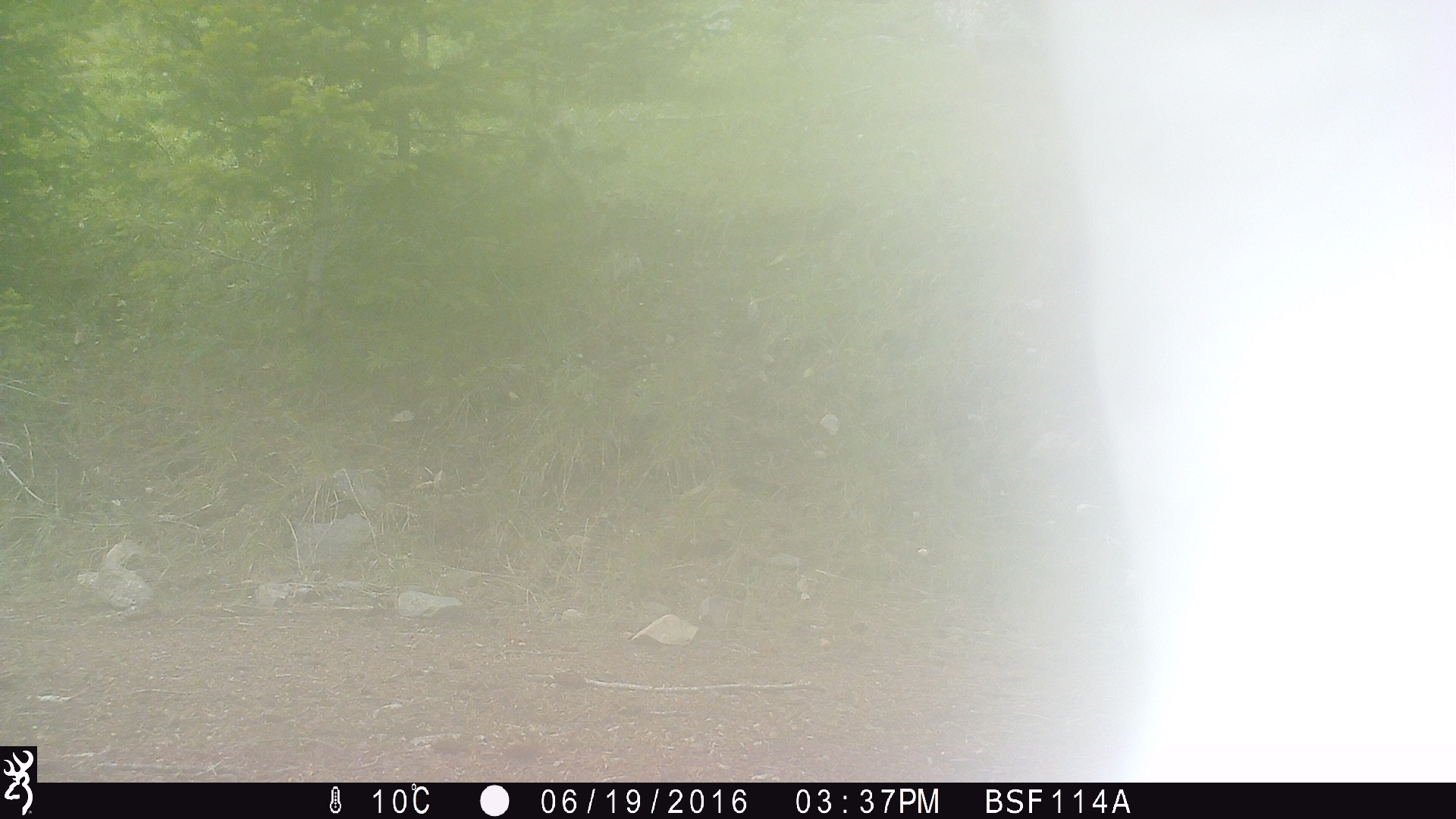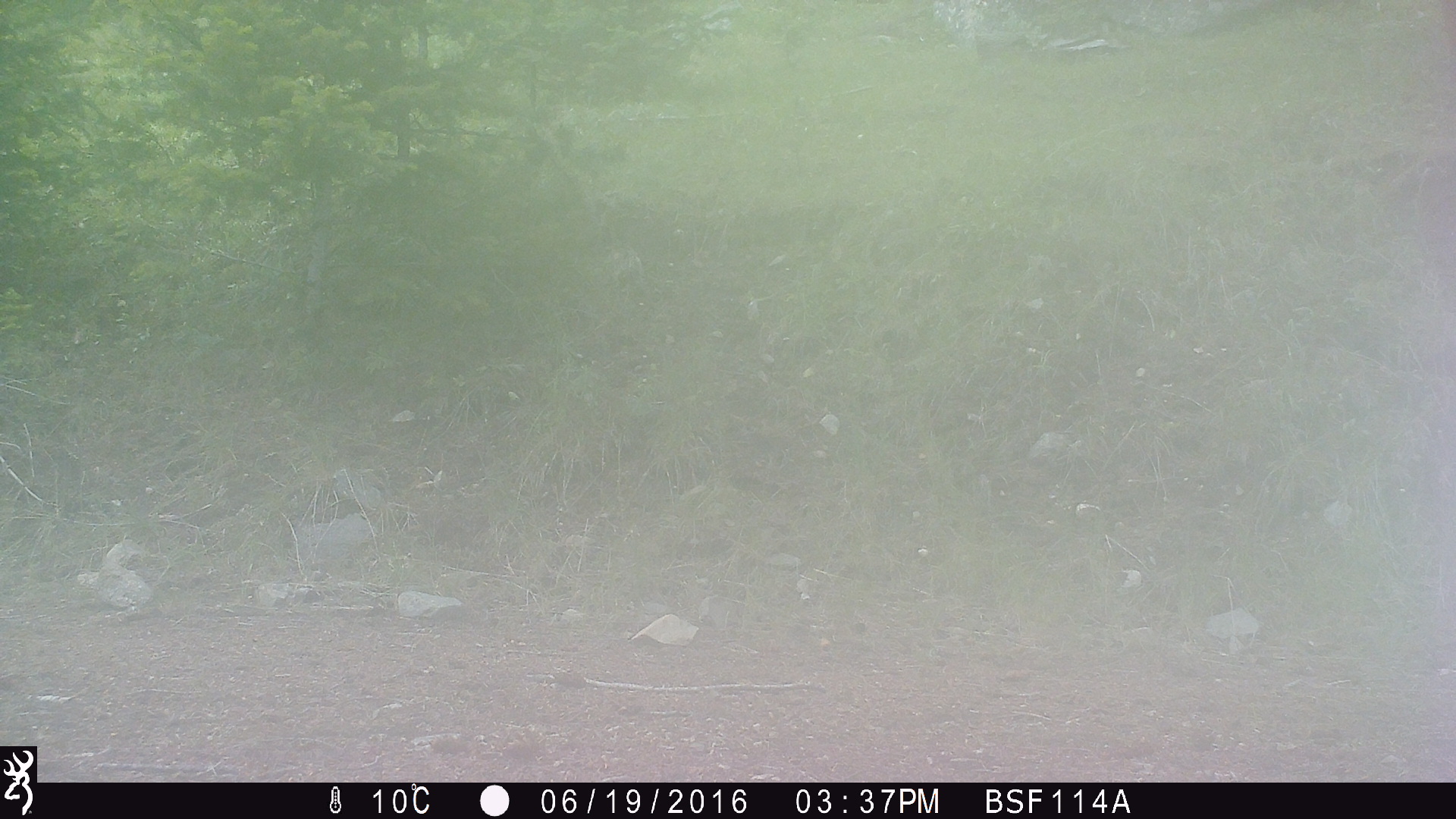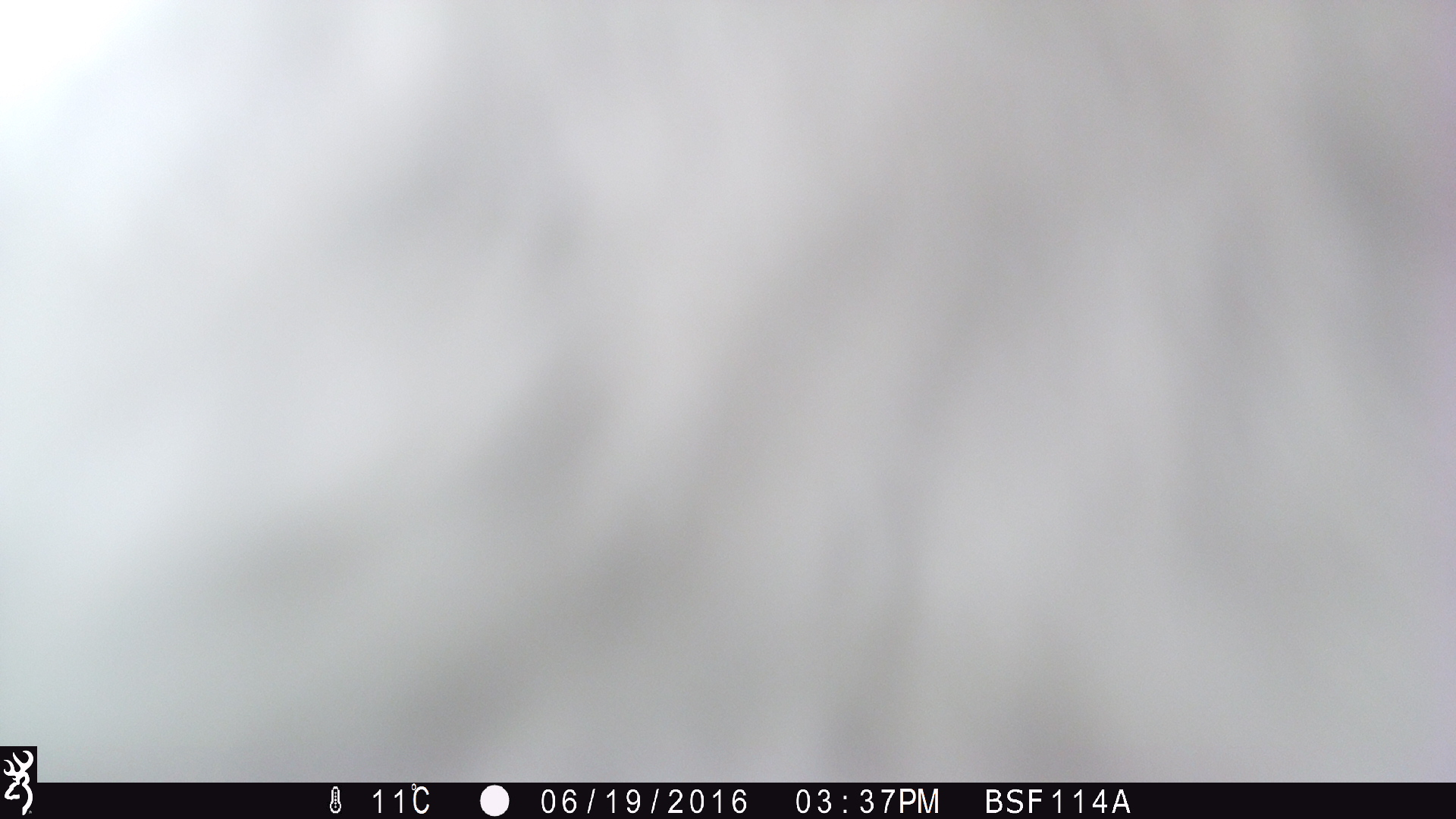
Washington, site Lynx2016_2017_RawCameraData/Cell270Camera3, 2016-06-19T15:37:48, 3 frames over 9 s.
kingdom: Animalia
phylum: Chordata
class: Mammalia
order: Artiodactyla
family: Bovidae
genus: Bos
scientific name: Bos taurus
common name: domestic cattle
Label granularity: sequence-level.